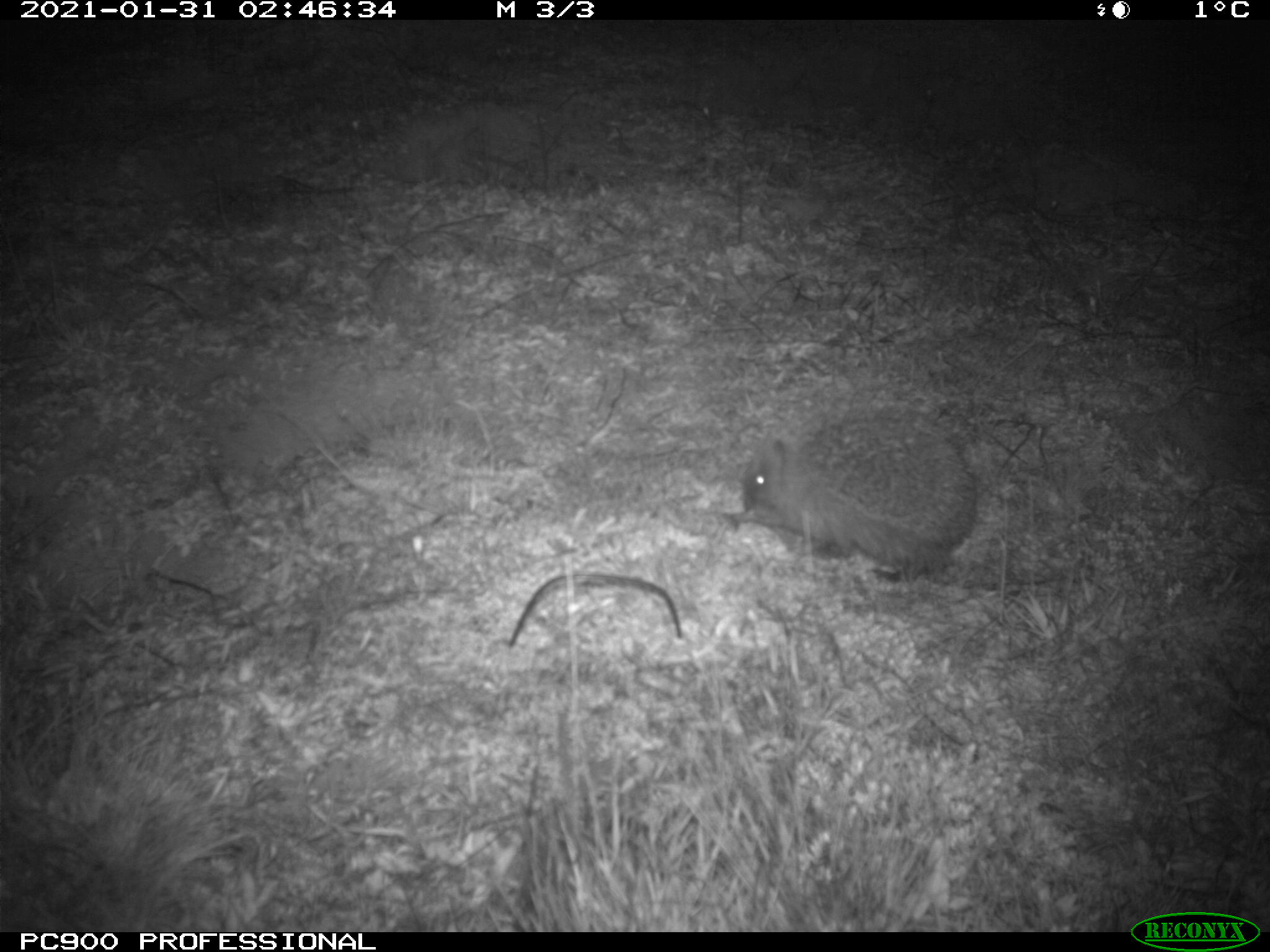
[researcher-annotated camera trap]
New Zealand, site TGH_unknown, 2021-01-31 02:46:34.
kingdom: Animalia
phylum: Chordata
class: Mammalia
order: Eulipotyphla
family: Erinaceidae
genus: Erinaceus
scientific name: Erinaceus europaeus europaeus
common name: european hedgehog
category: hedgehog